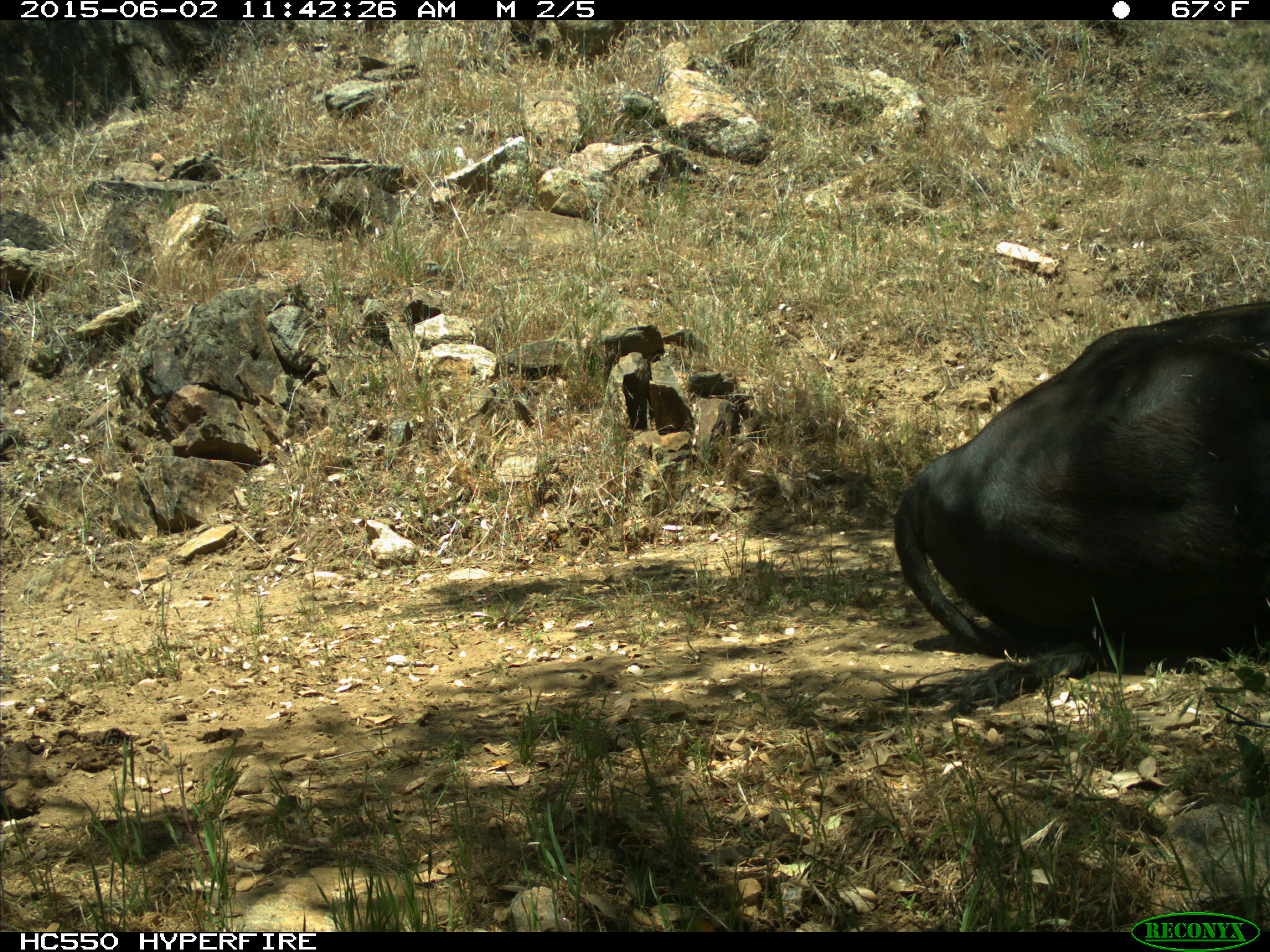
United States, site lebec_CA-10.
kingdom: Animalia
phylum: Chordata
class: Mammalia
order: Artiodactyla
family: Bovidae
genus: Bos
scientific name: Bos taurus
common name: domestic cow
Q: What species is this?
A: Bos taurus (domestic cow).